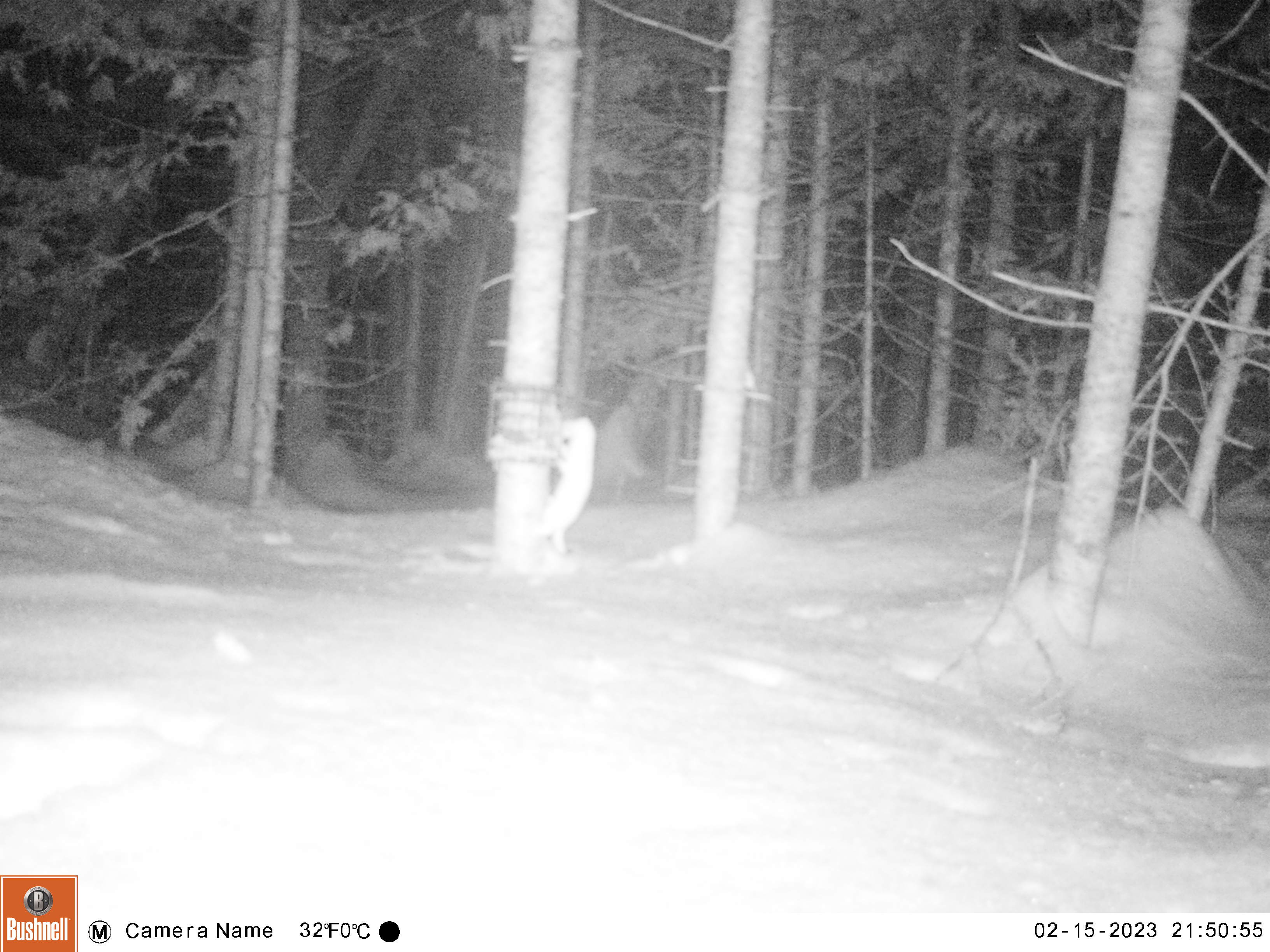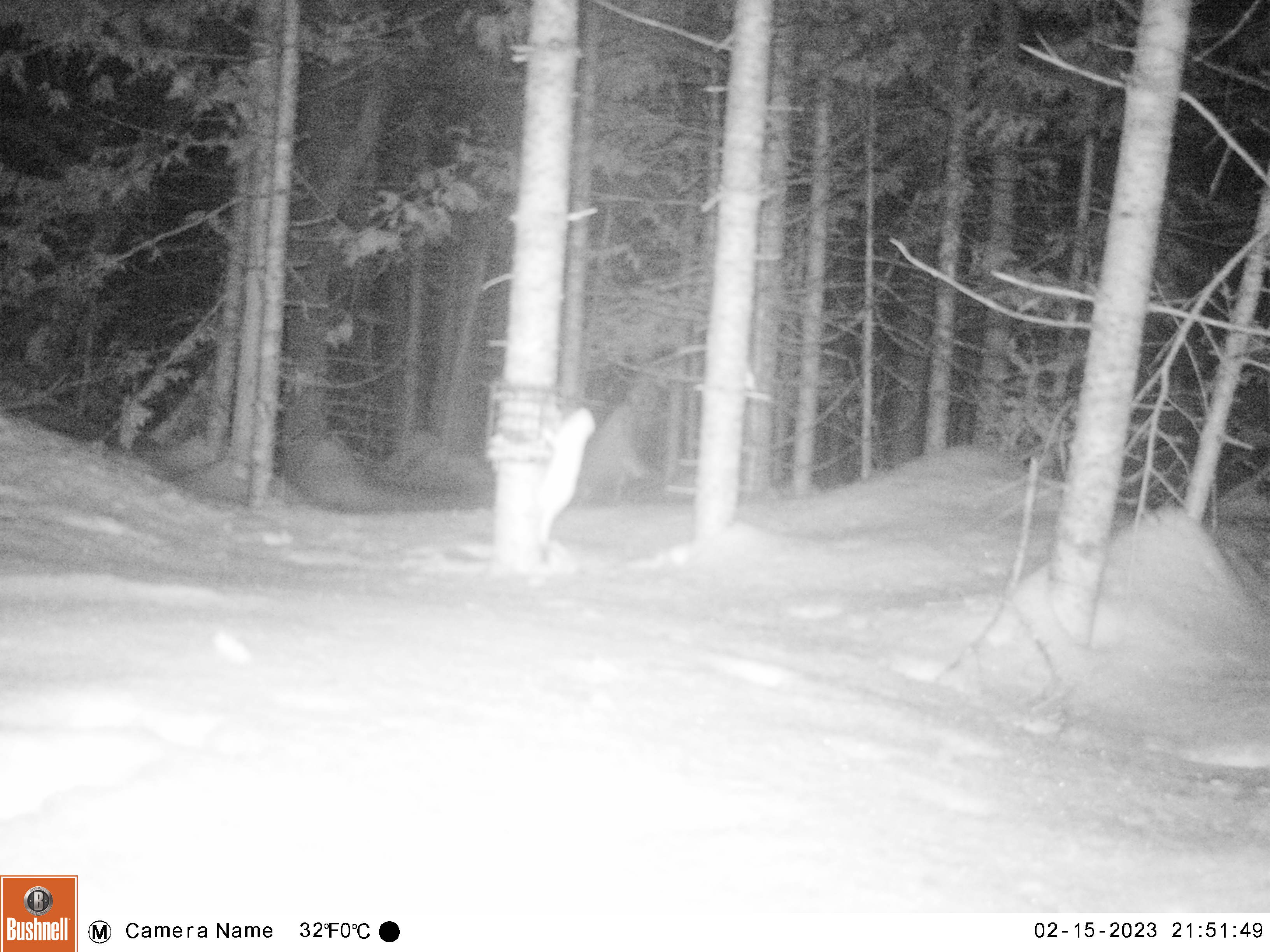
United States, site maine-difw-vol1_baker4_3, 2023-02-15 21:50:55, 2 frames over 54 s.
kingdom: Animalia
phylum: Chordata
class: Mammalia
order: Carnivora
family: Mustelidae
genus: Mustela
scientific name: Mustela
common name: weasel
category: weasel sp.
Weasel sp. (weasel) (Mustela).